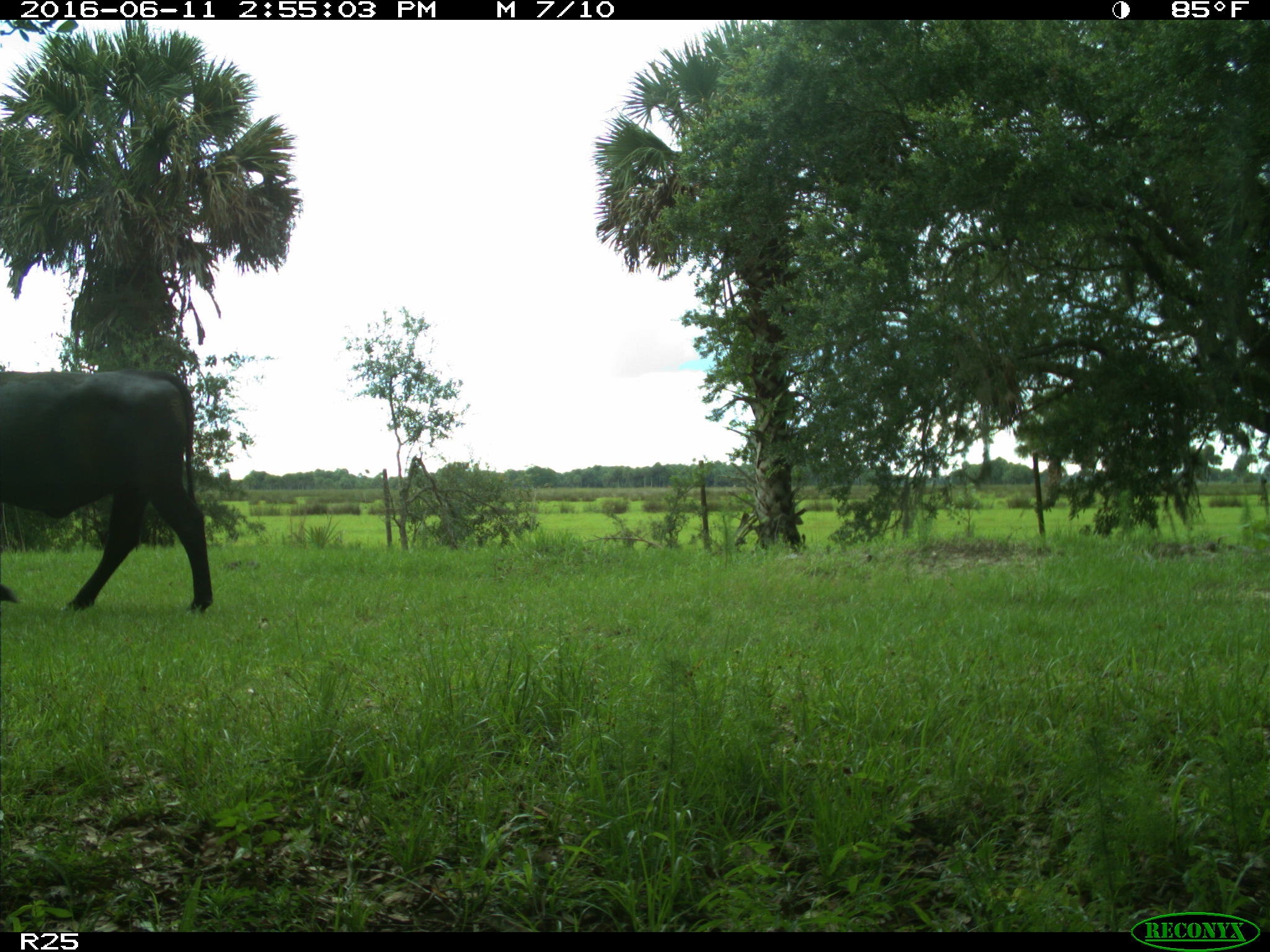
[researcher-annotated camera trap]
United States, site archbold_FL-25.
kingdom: Animalia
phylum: Chordata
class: Mammalia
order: Artiodactyla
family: Bovidae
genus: Bos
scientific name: Bos taurus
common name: domestic cow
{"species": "Bos taurus (domestic cow)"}